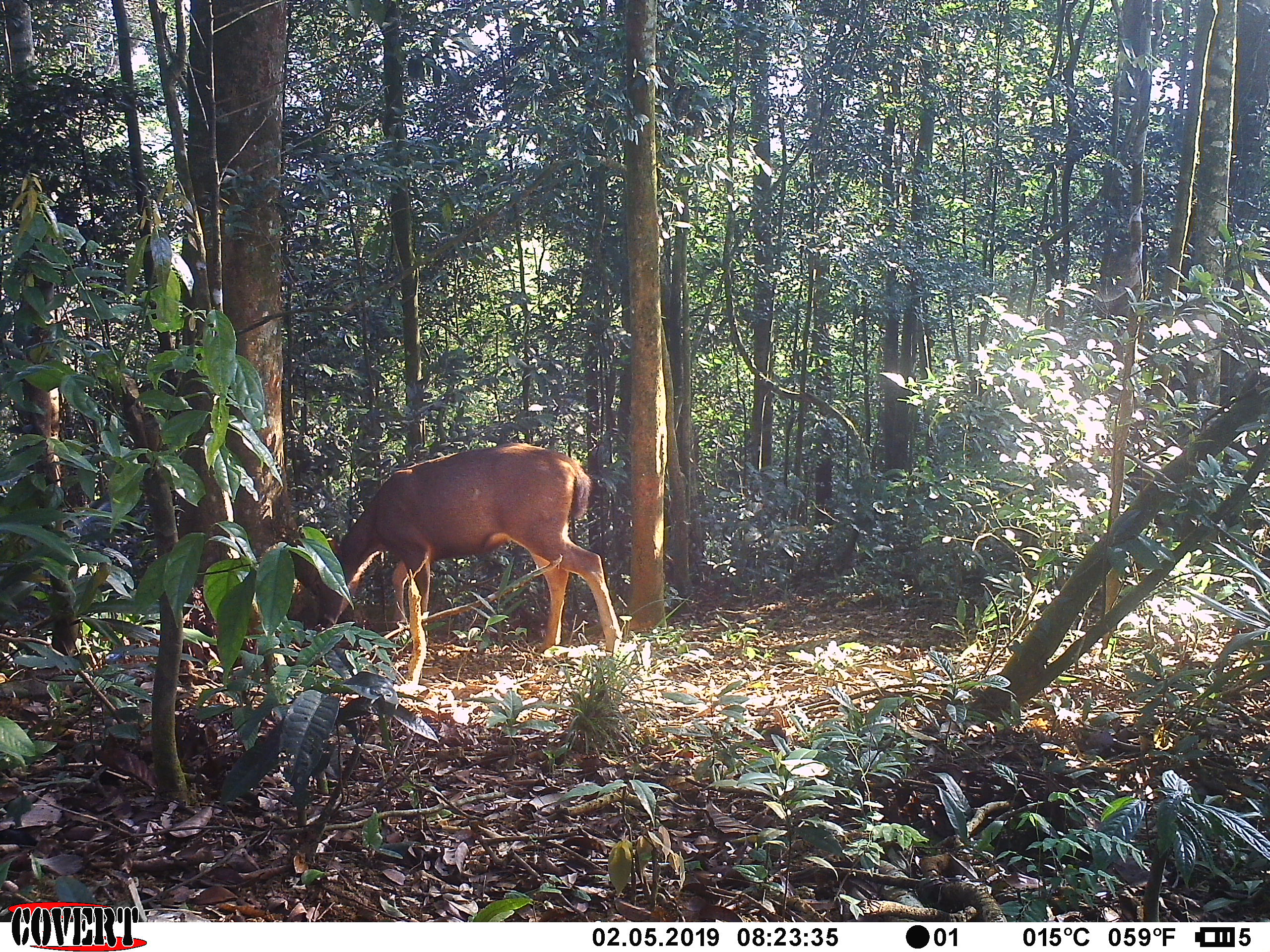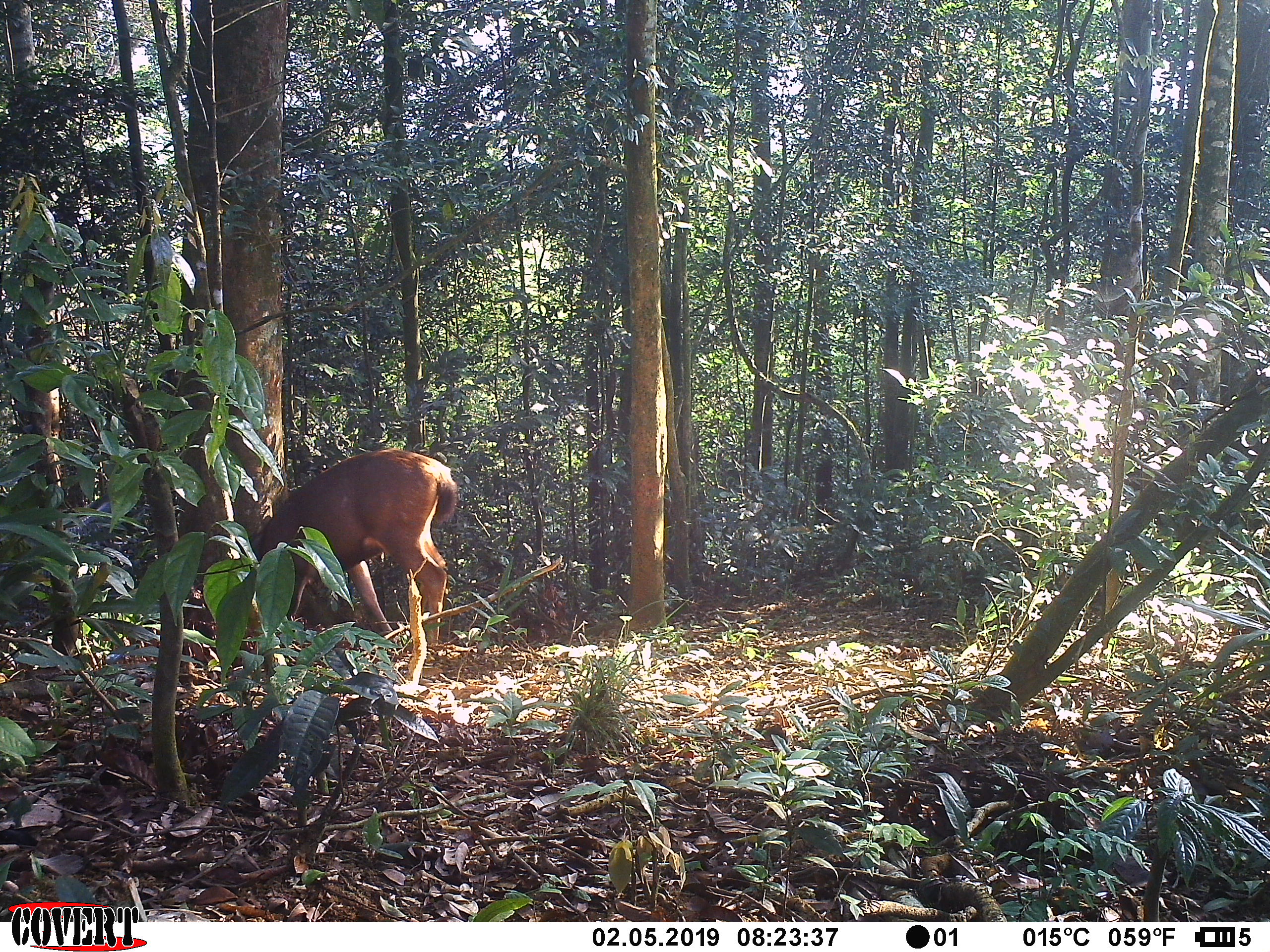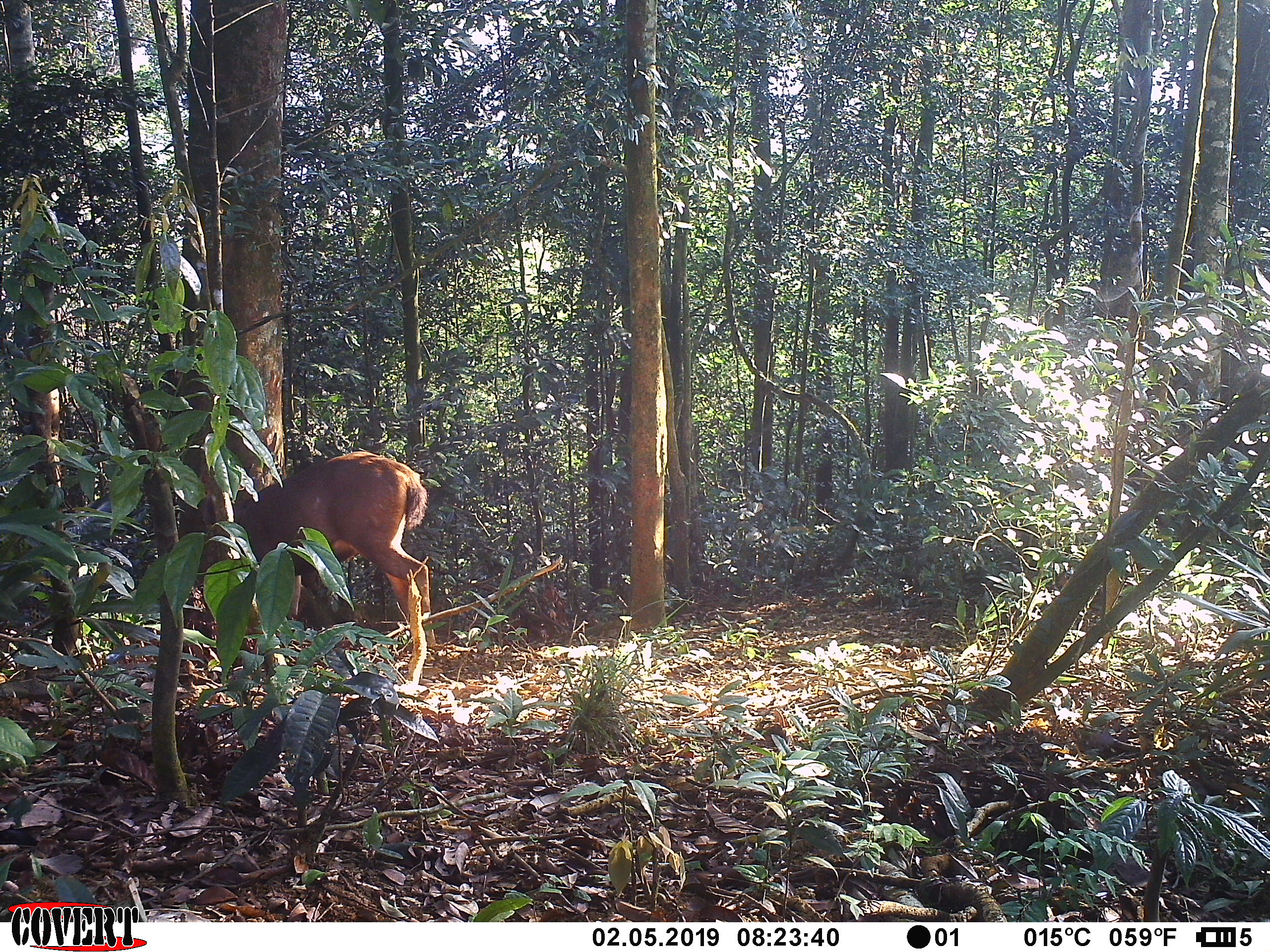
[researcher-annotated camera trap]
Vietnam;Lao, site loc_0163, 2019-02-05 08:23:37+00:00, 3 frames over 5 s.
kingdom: Animalia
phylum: Chordata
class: Mammalia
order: Artiodactyla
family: Cervidae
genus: Rusa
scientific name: Rusa unicolor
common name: sambar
Sambar (Rusa unicolor). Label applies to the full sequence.